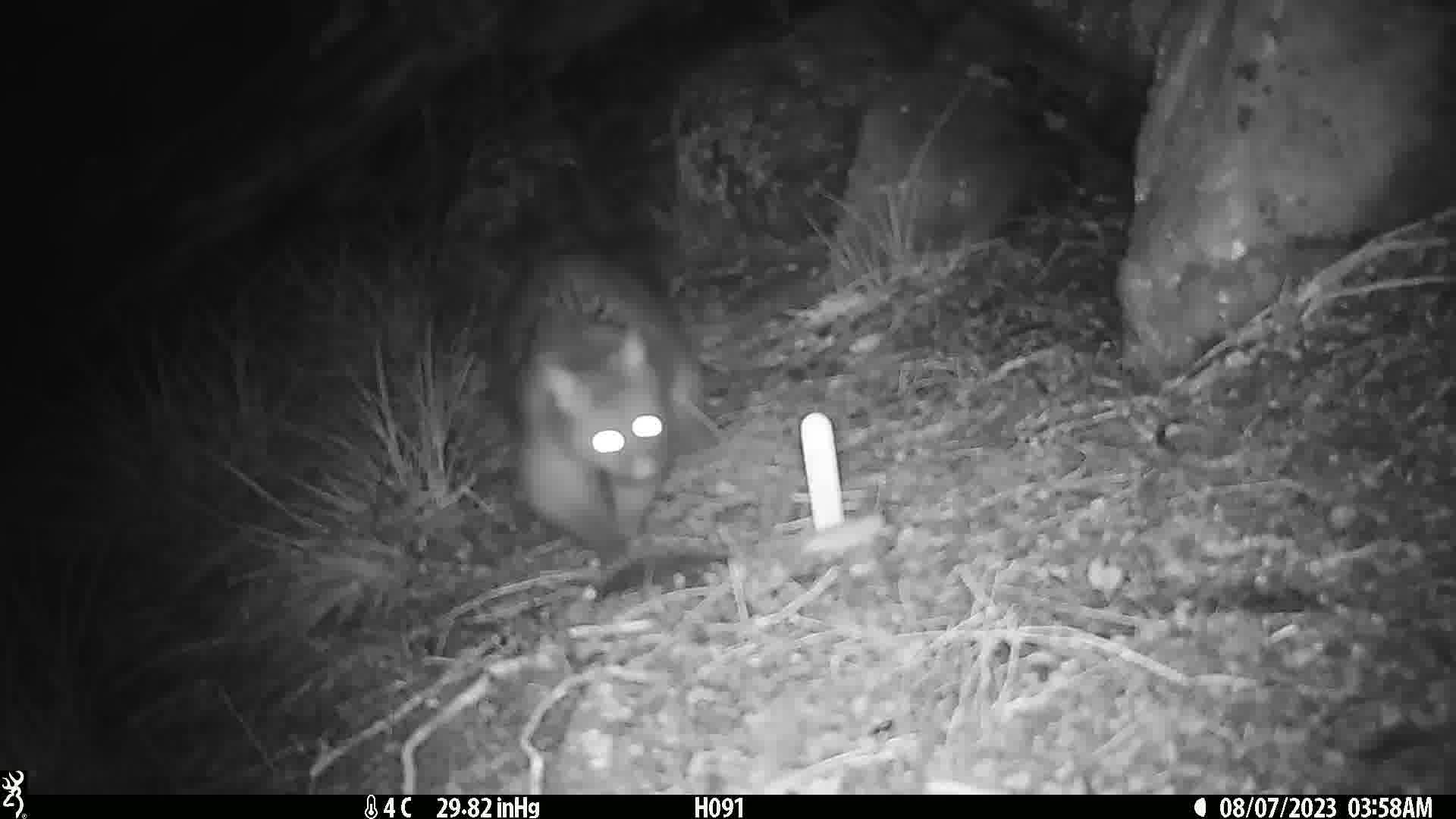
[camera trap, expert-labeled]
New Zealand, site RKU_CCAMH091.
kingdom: Animalia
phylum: Chordata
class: Mammalia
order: Diprotodontia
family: Phalangeridae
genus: Trichosurus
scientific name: Trichosurus vulpecula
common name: common brushtail possum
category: possum